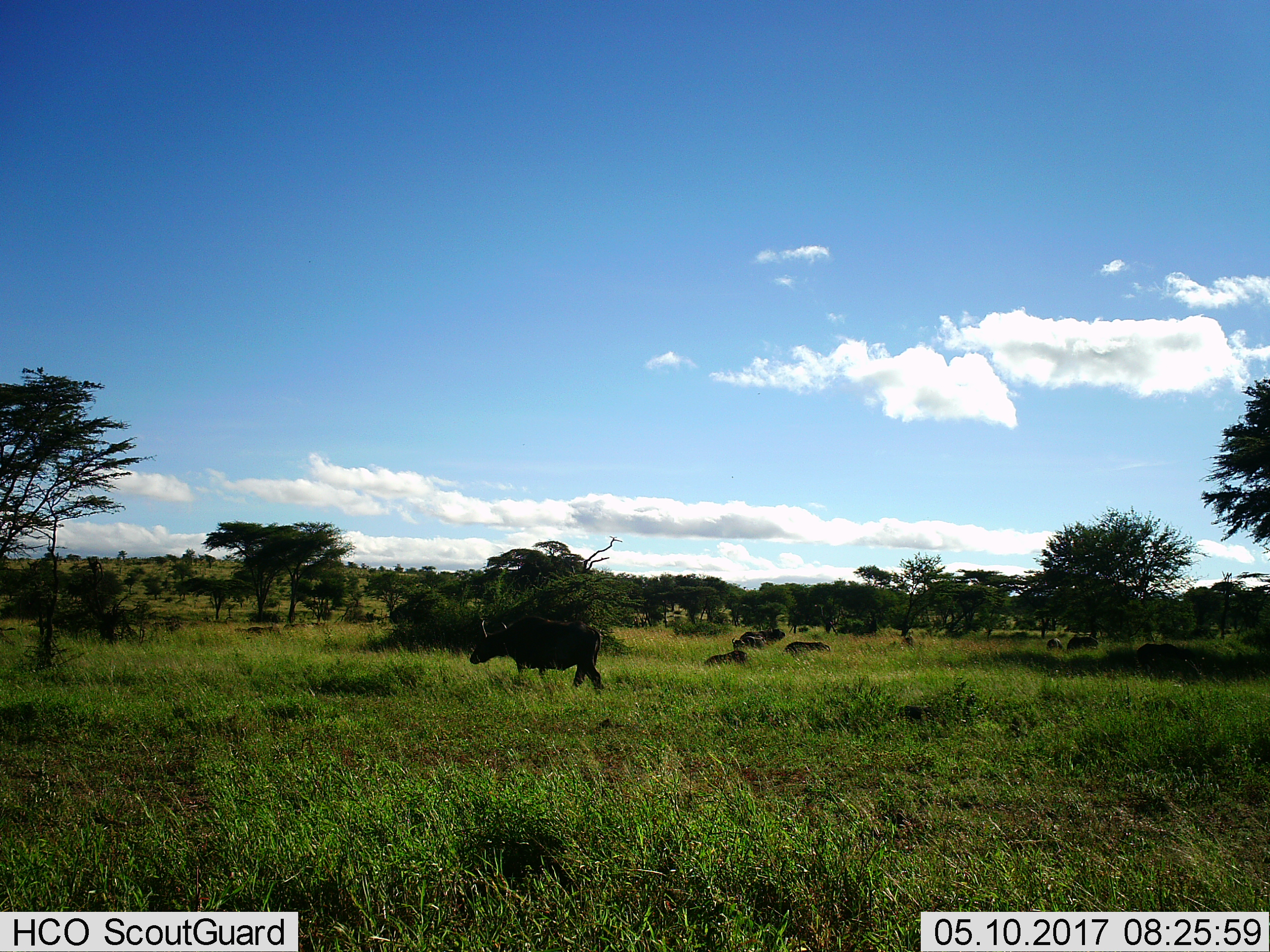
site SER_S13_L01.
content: unidentified animal